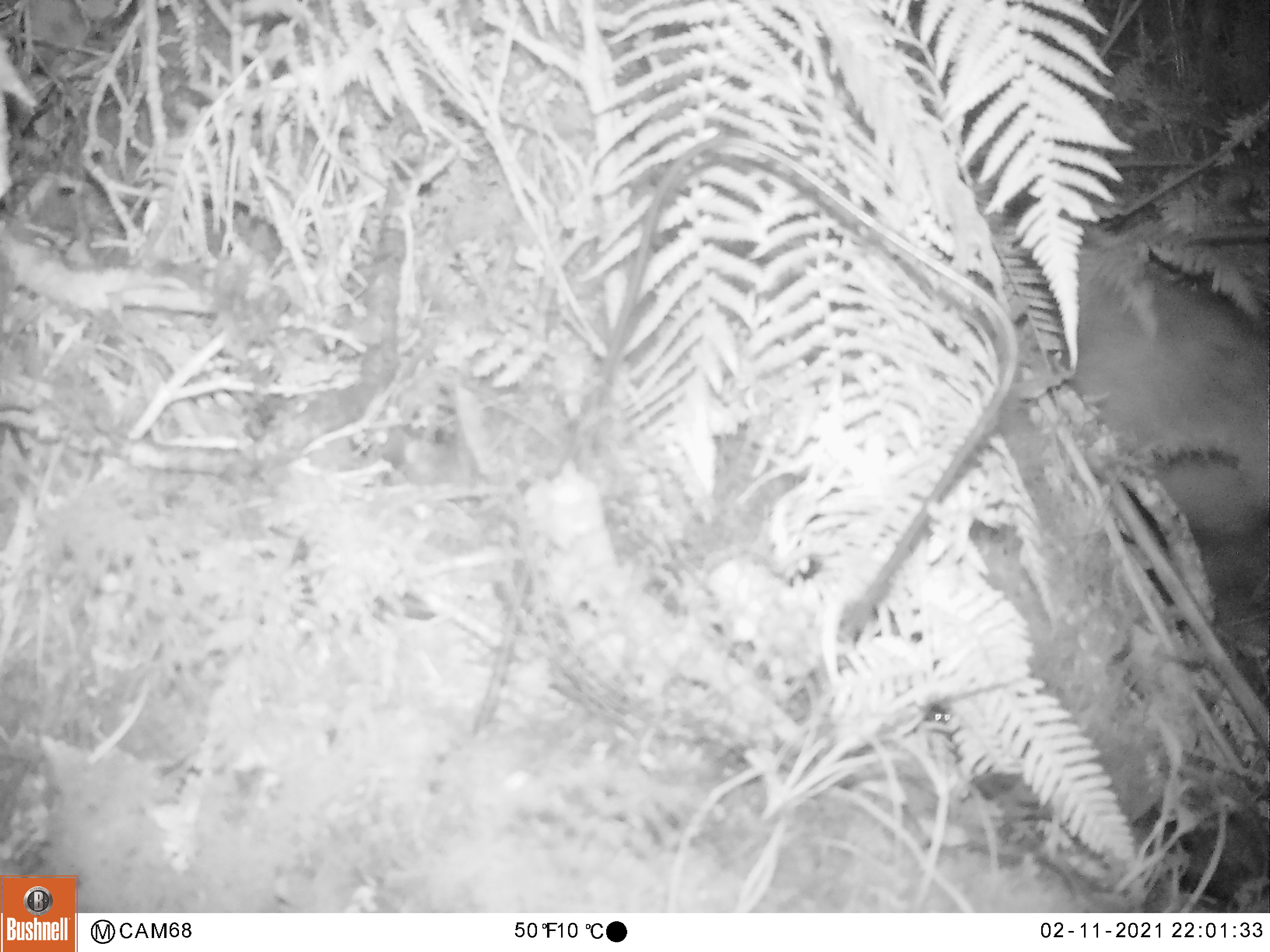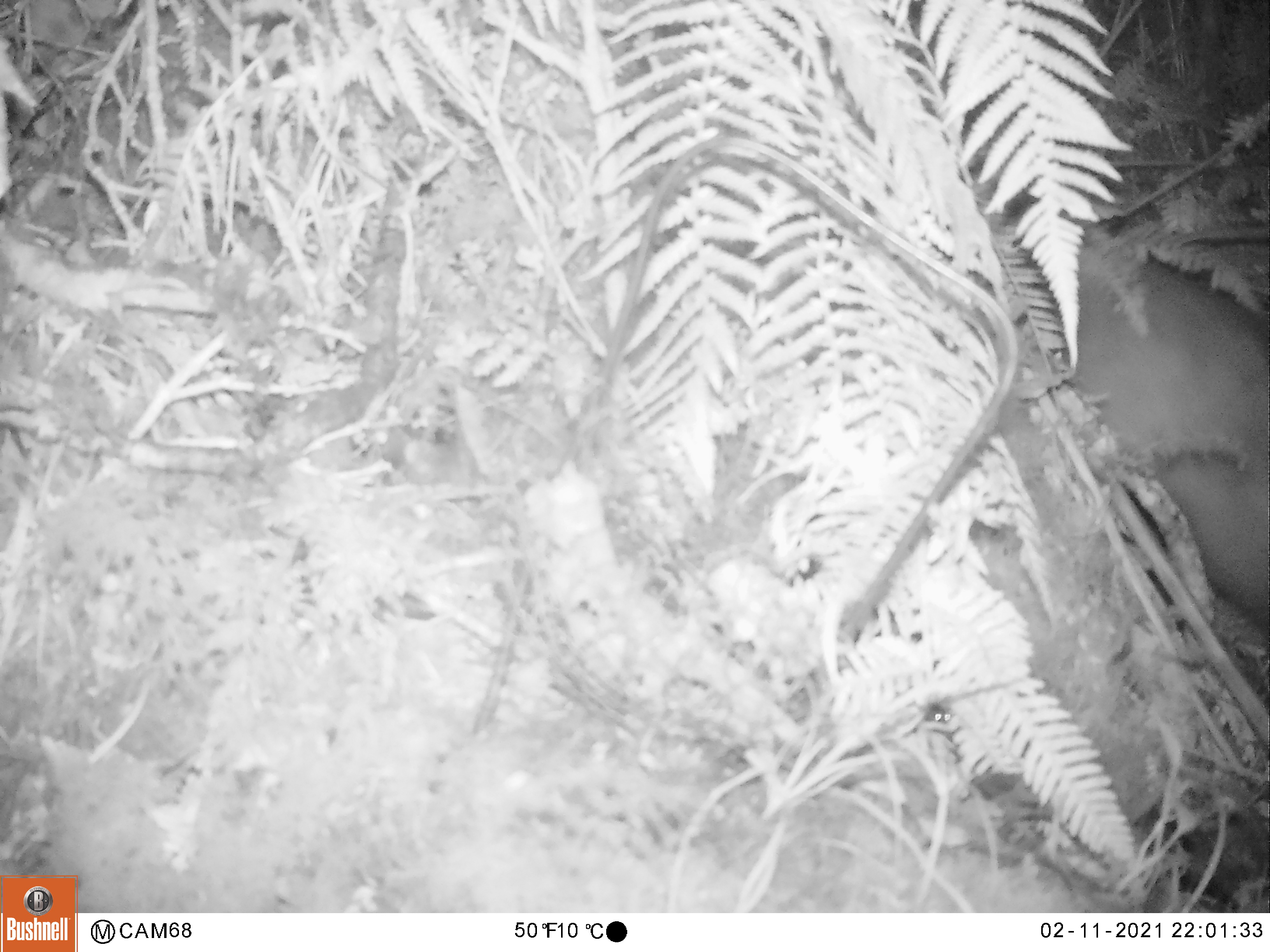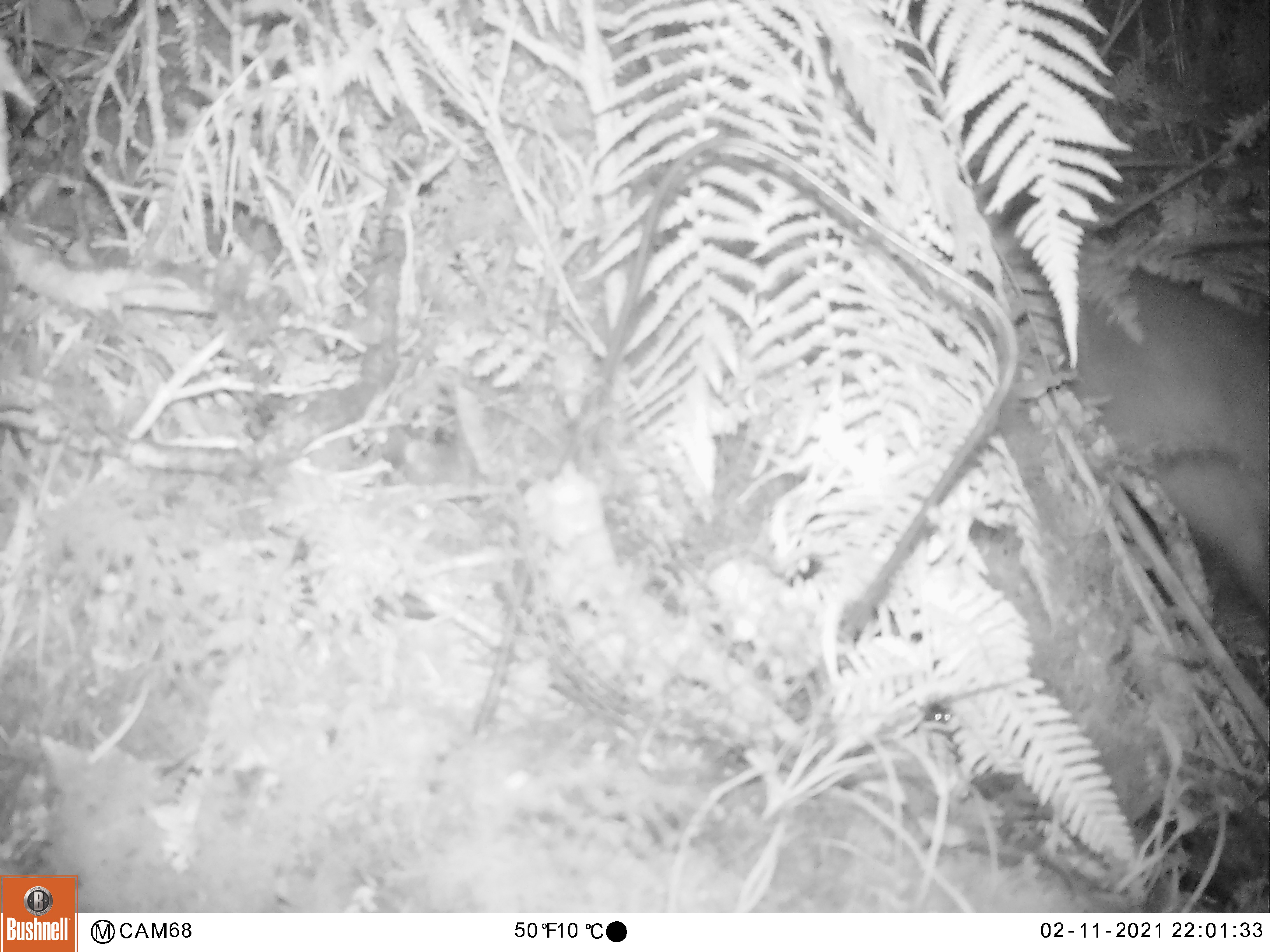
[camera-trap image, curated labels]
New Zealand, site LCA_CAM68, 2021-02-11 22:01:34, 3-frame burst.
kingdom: Animalia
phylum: Chordata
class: Mammalia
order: Diprotodontia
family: Phalangeridae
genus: Trichosurus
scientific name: Trichosurus vulpecula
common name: common brushtail possum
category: possum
Possum (common brushtail possum) (Trichosurus vulpecula).